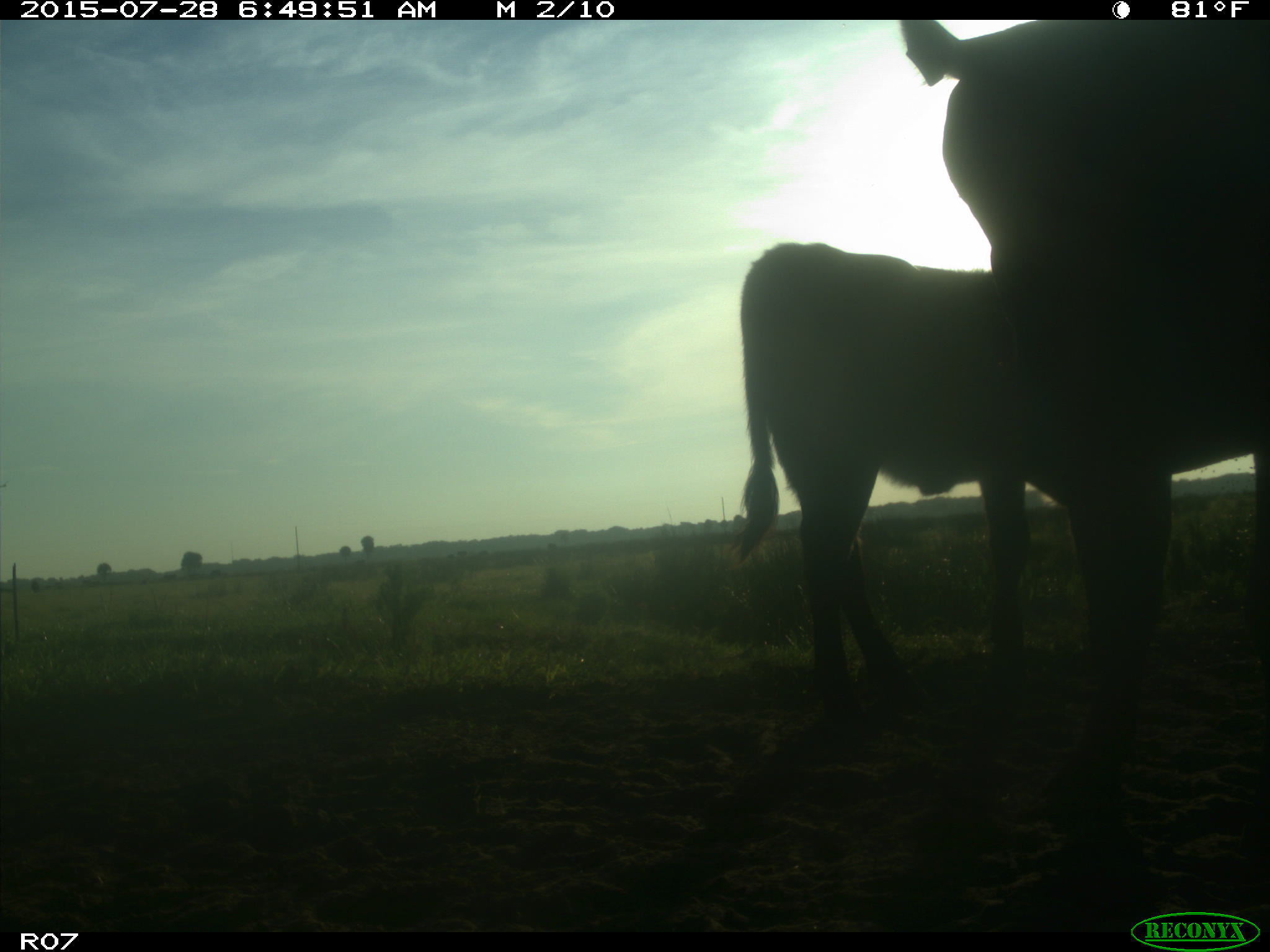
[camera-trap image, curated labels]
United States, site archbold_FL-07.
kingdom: Animalia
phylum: Chordata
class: Mammalia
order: Artiodactyla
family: Bovidae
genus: Bos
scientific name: Bos taurus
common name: domestic cow